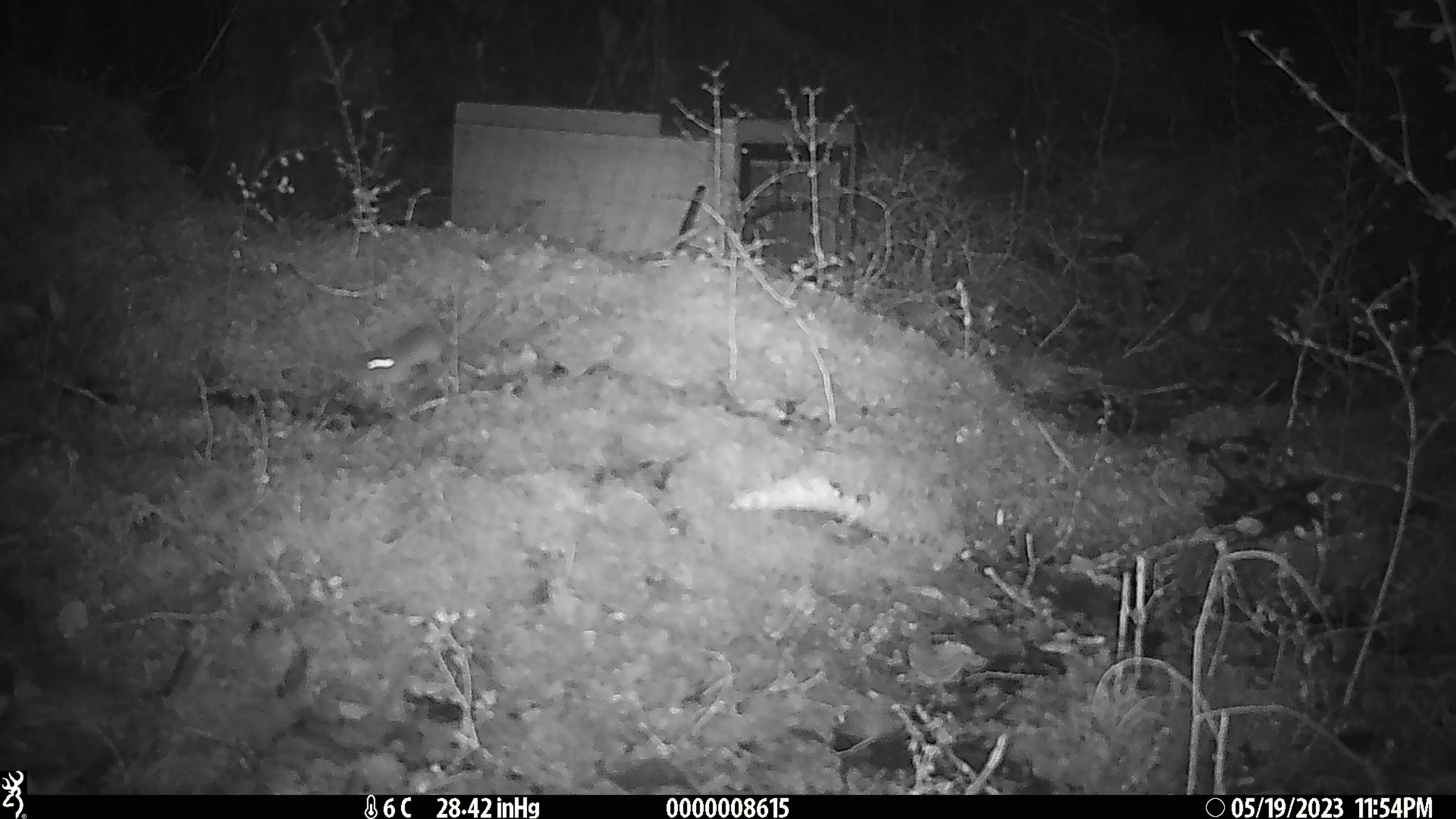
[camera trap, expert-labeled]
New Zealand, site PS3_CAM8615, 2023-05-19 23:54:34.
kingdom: Animalia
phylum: Chordata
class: Mammalia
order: Rodentia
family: Muridae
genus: Mus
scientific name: Mus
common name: mouse